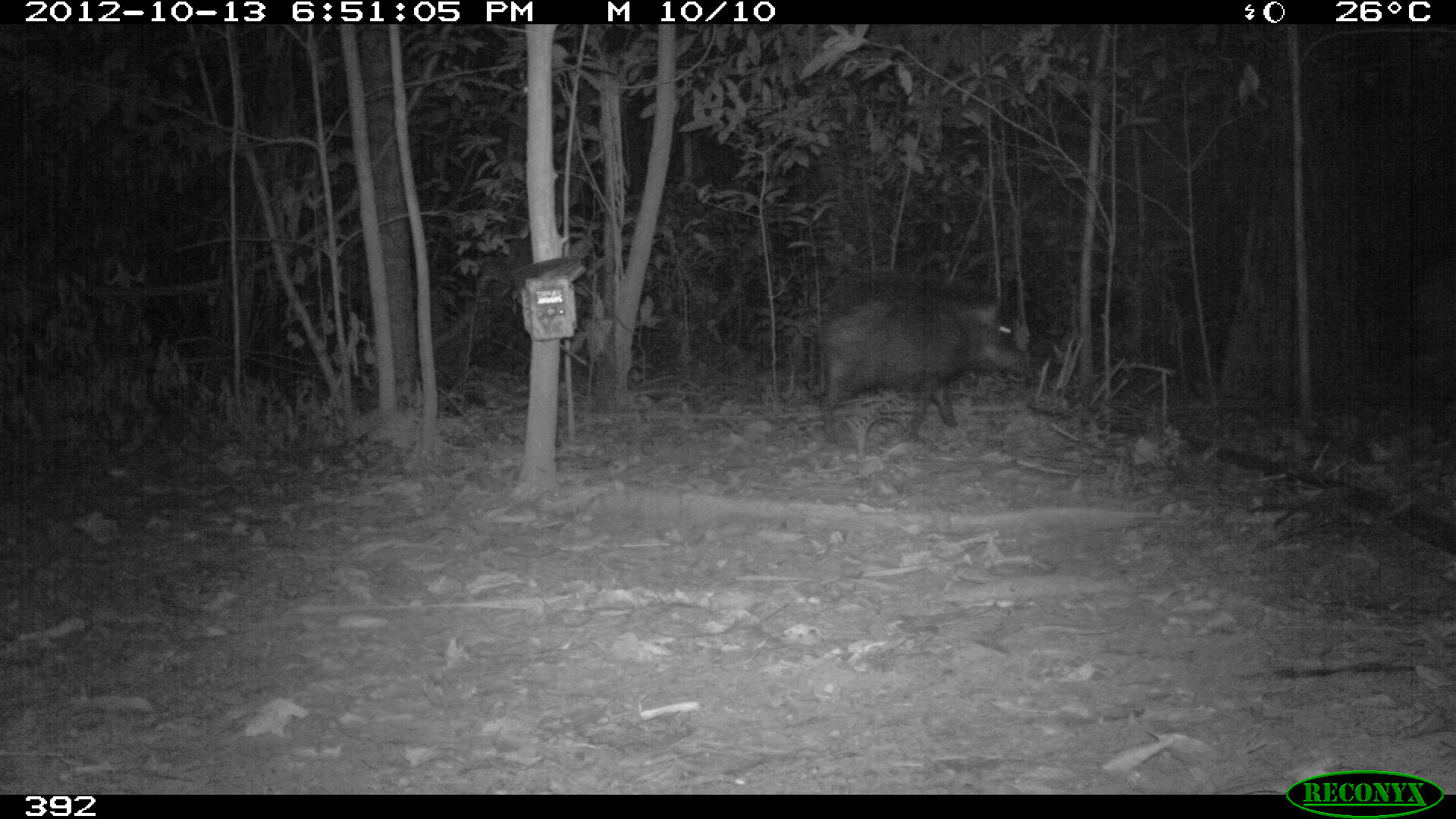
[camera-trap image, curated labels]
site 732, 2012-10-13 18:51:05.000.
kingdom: Animalia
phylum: Chordata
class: Mammalia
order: Artiodactyla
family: Tayassuidae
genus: Tayassu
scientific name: Tayassu pecari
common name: white-lipped peccary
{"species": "Tayassu pecari (white-lipped peccary)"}